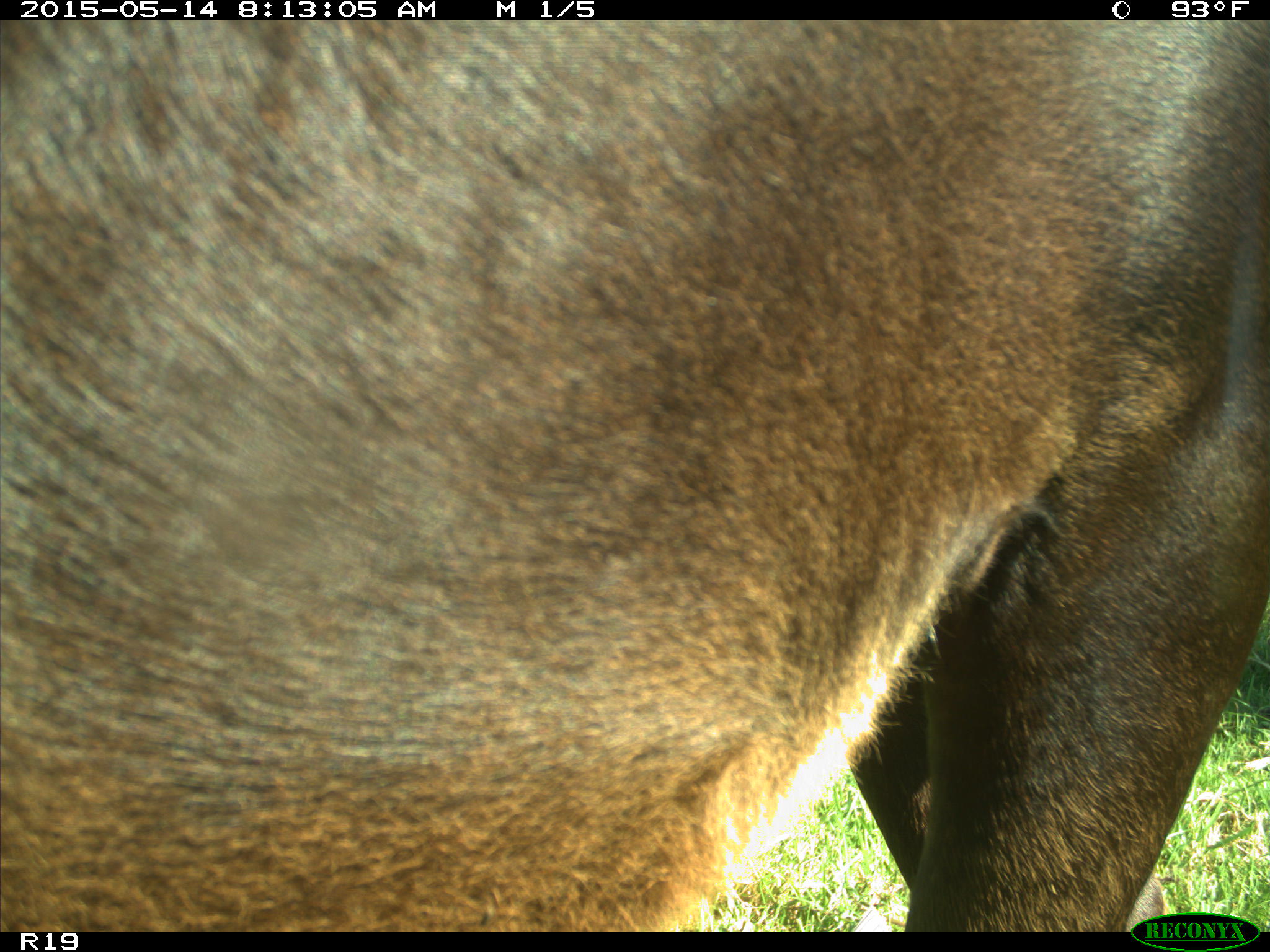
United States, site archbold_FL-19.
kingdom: Animalia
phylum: Chordata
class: Mammalia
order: Artiodactyla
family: Bovidae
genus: Bos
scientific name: Bos taurus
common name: domestic cow